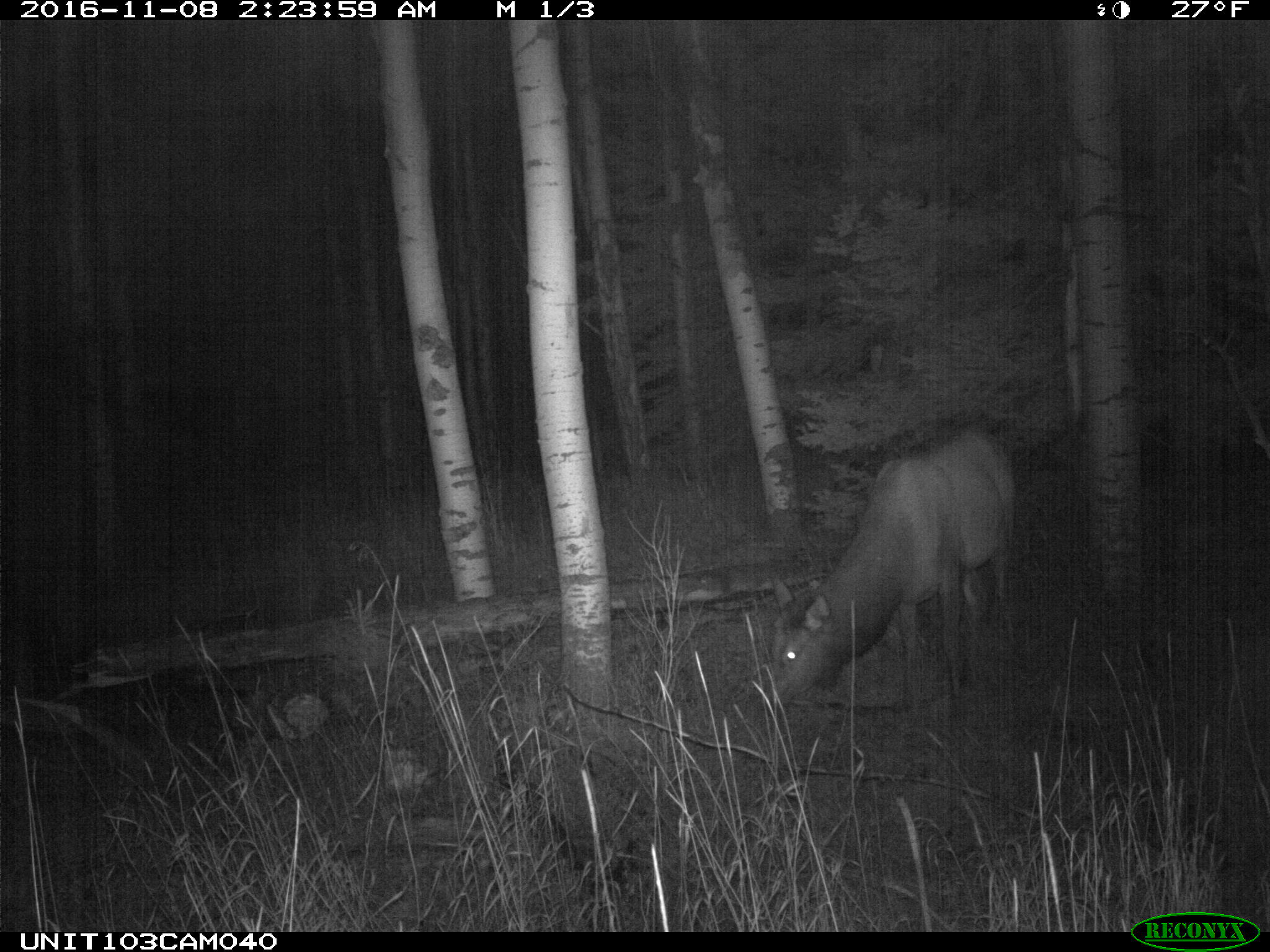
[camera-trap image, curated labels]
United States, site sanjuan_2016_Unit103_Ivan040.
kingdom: Animalia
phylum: Chordata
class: Mammalia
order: Artiodactyla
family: Cervidae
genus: Cervus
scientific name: Cervus elaphus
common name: red deer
Cervus elaphus (red deer).